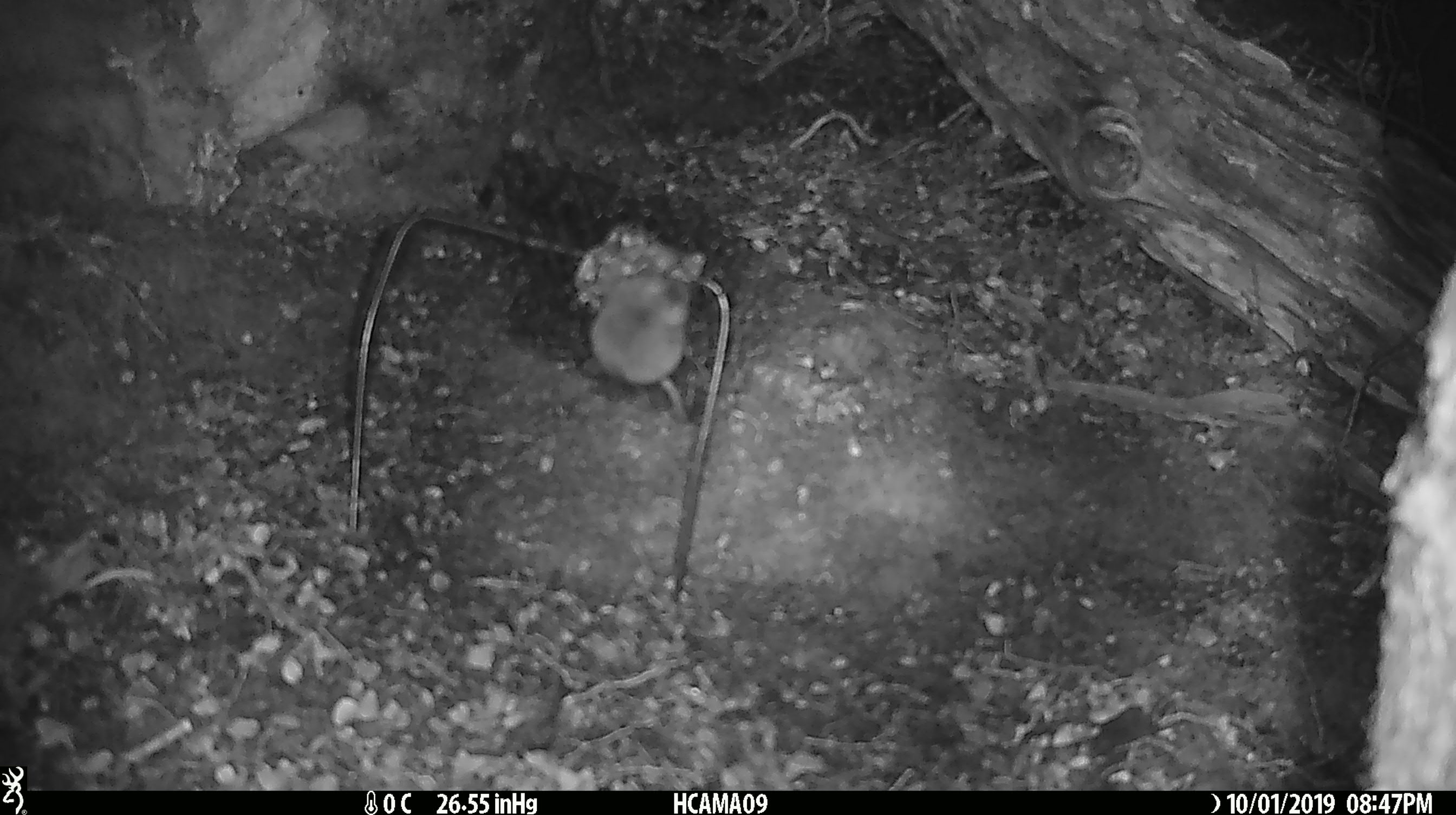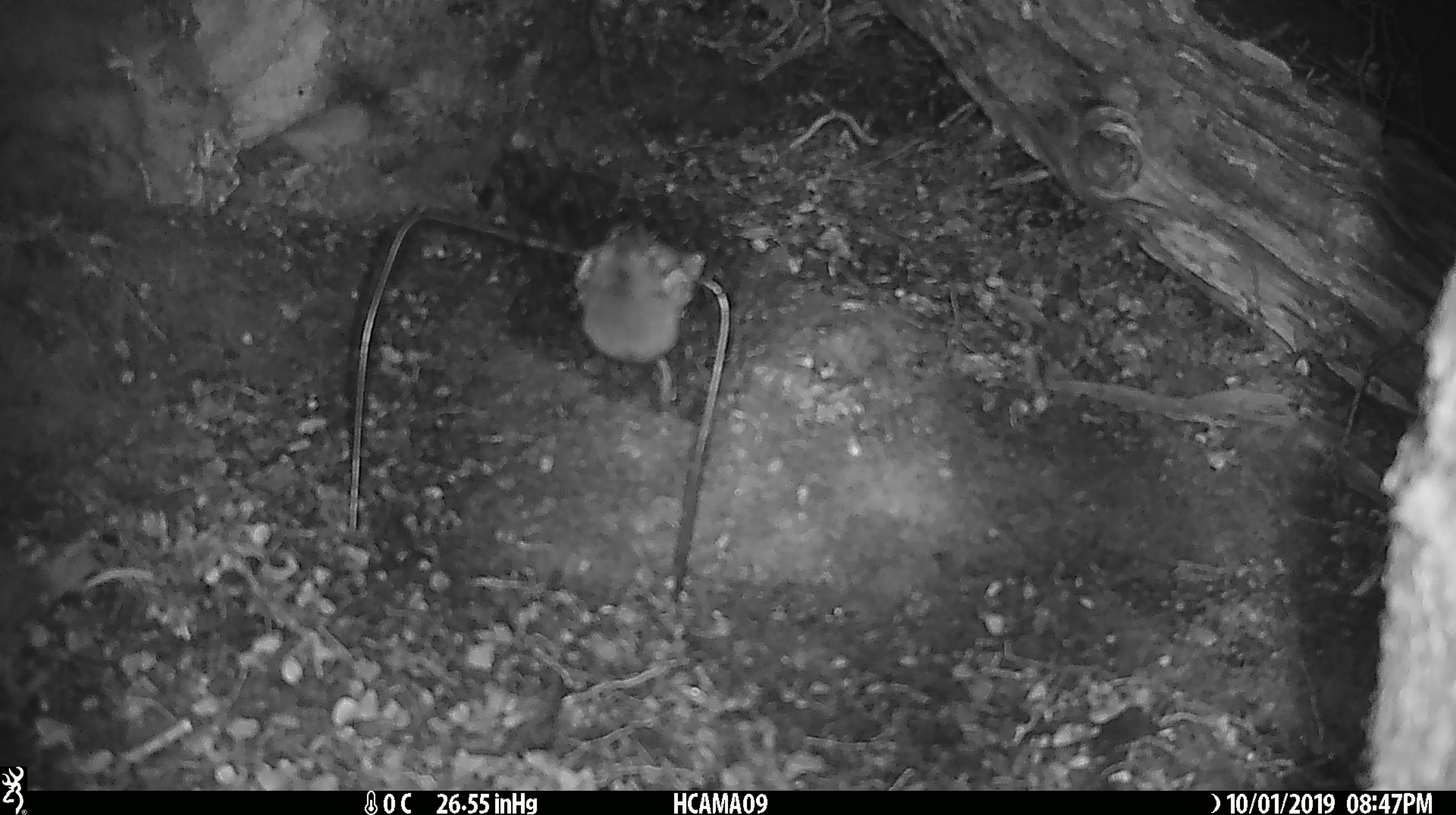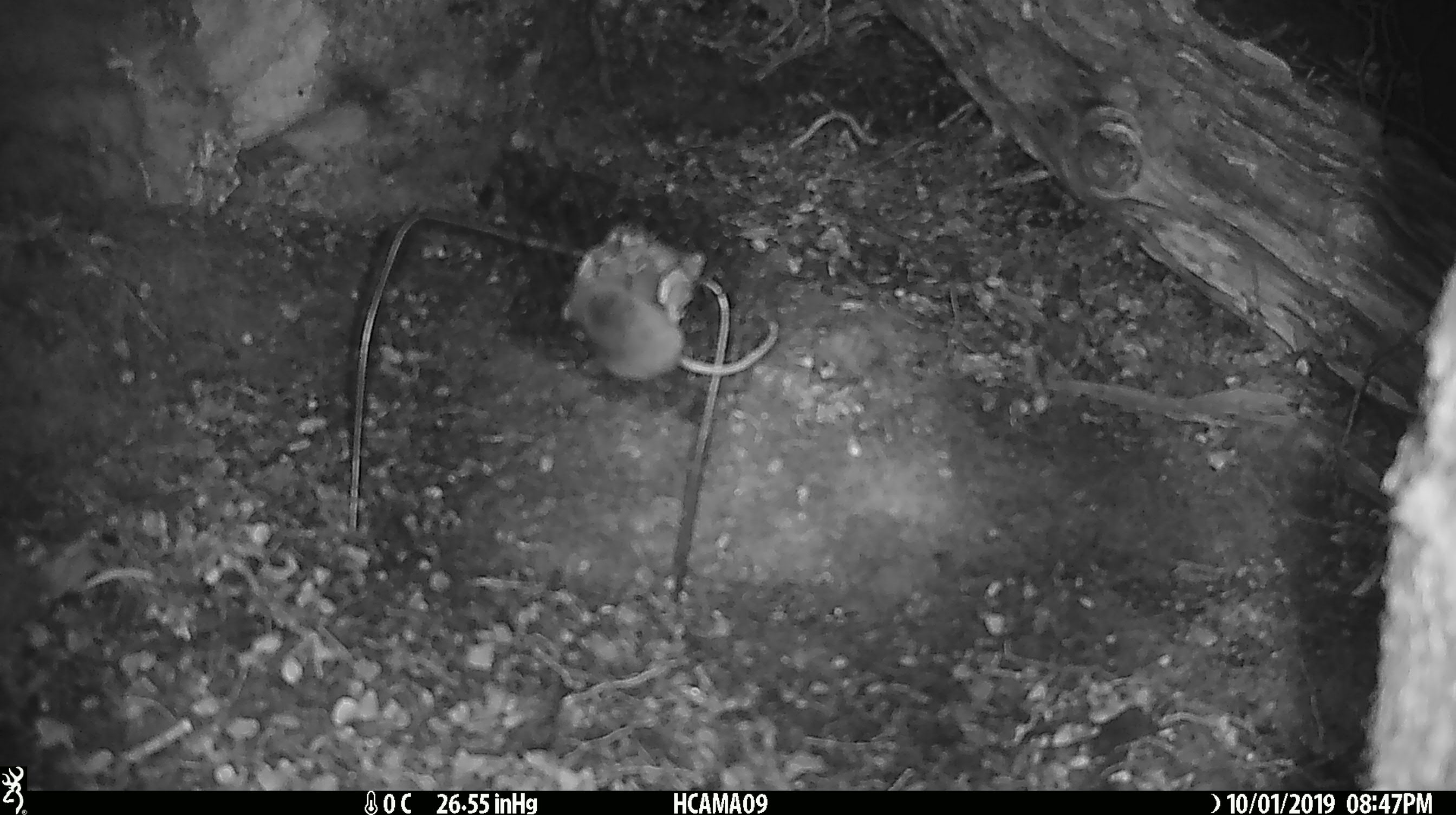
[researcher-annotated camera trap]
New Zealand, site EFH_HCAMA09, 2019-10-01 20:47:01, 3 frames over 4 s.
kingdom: Animalia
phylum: Chordata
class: Mammalia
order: Rodentia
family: Muridae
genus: Mus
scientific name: Mus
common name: mouse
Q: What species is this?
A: Mouse (Mus).